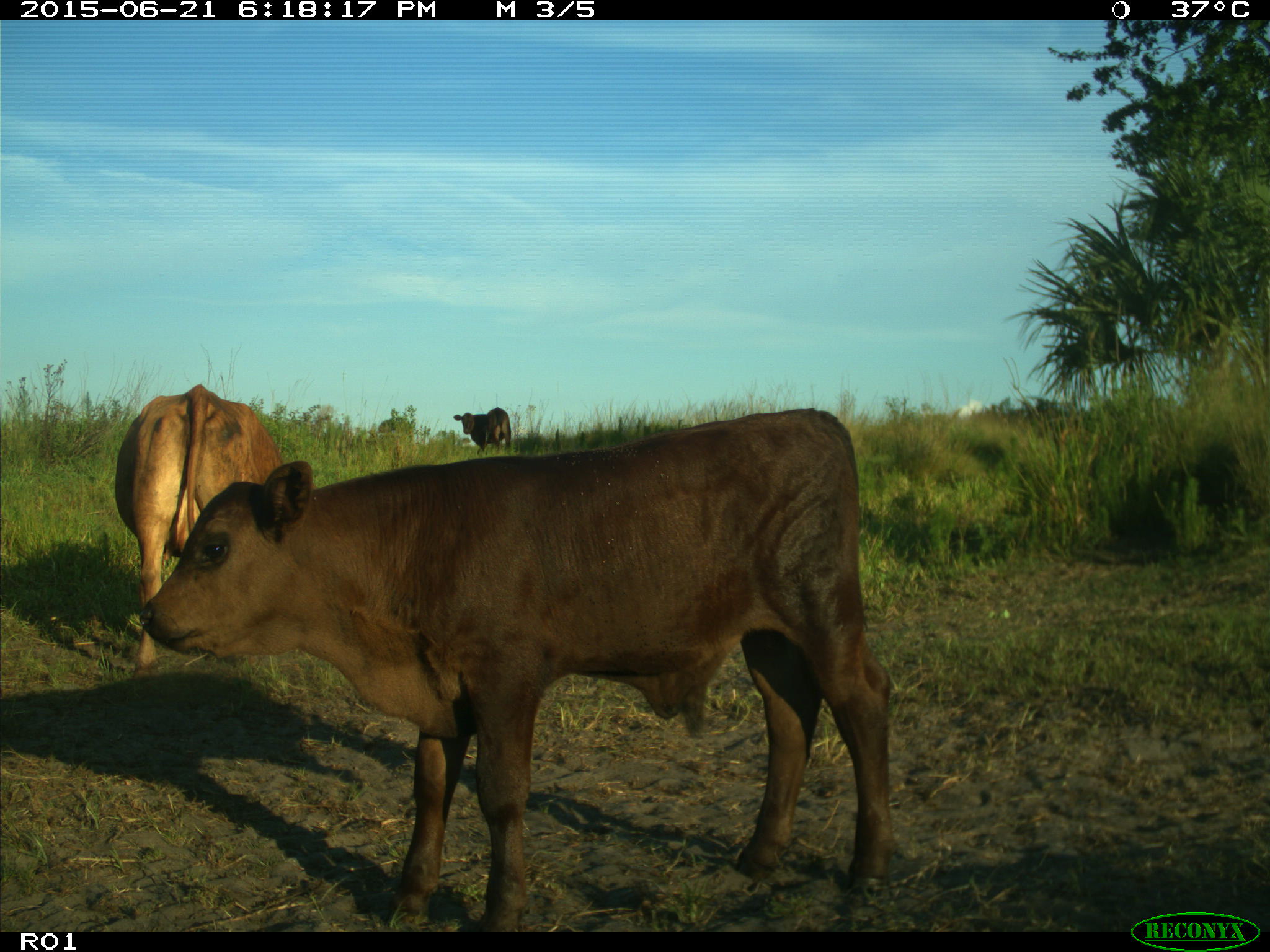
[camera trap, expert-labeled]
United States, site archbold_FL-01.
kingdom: Animalia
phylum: Chordata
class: Mammalia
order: Artiodactyla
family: Bovidae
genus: Bos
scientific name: Bos taurus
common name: domestic cow